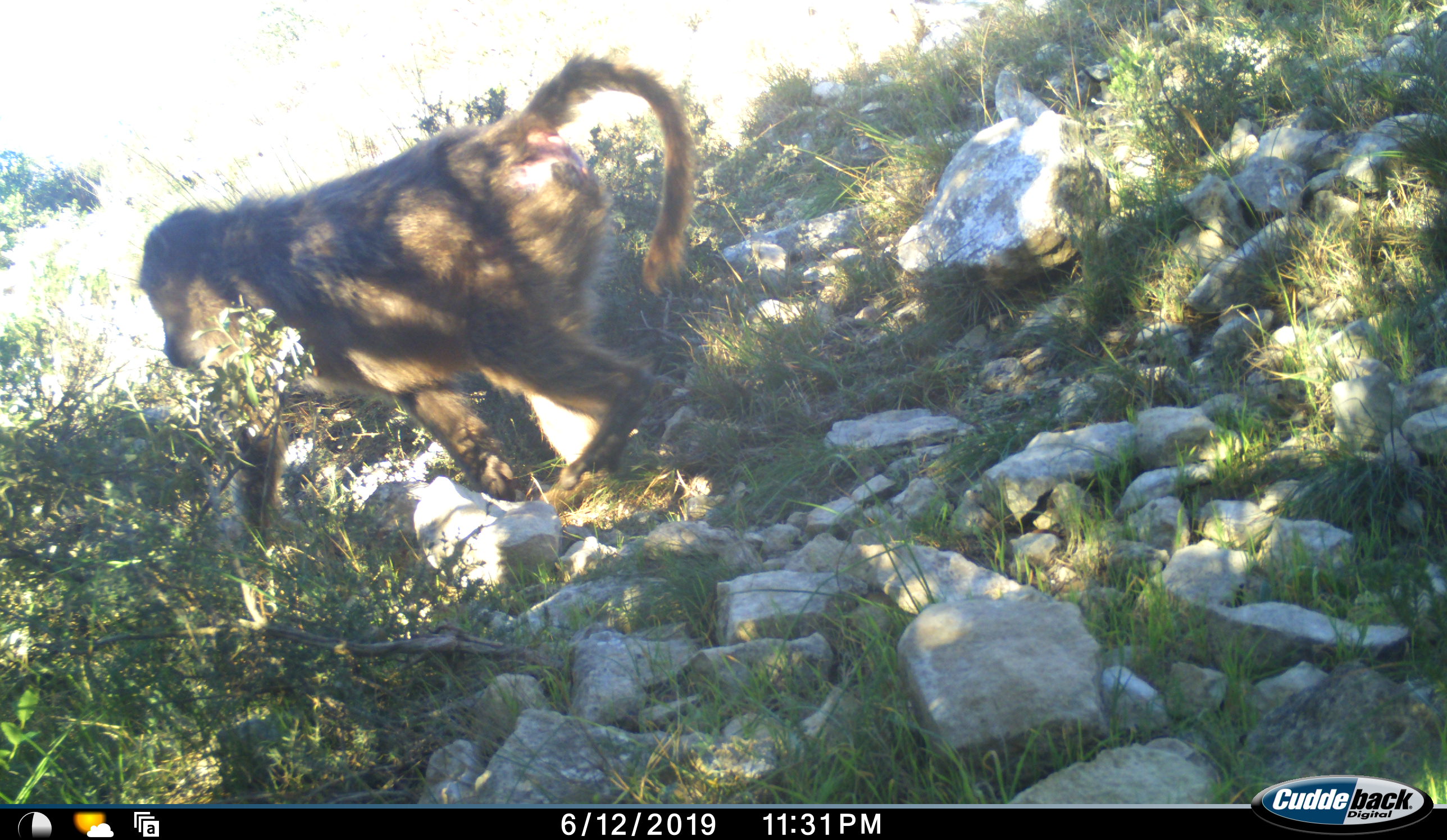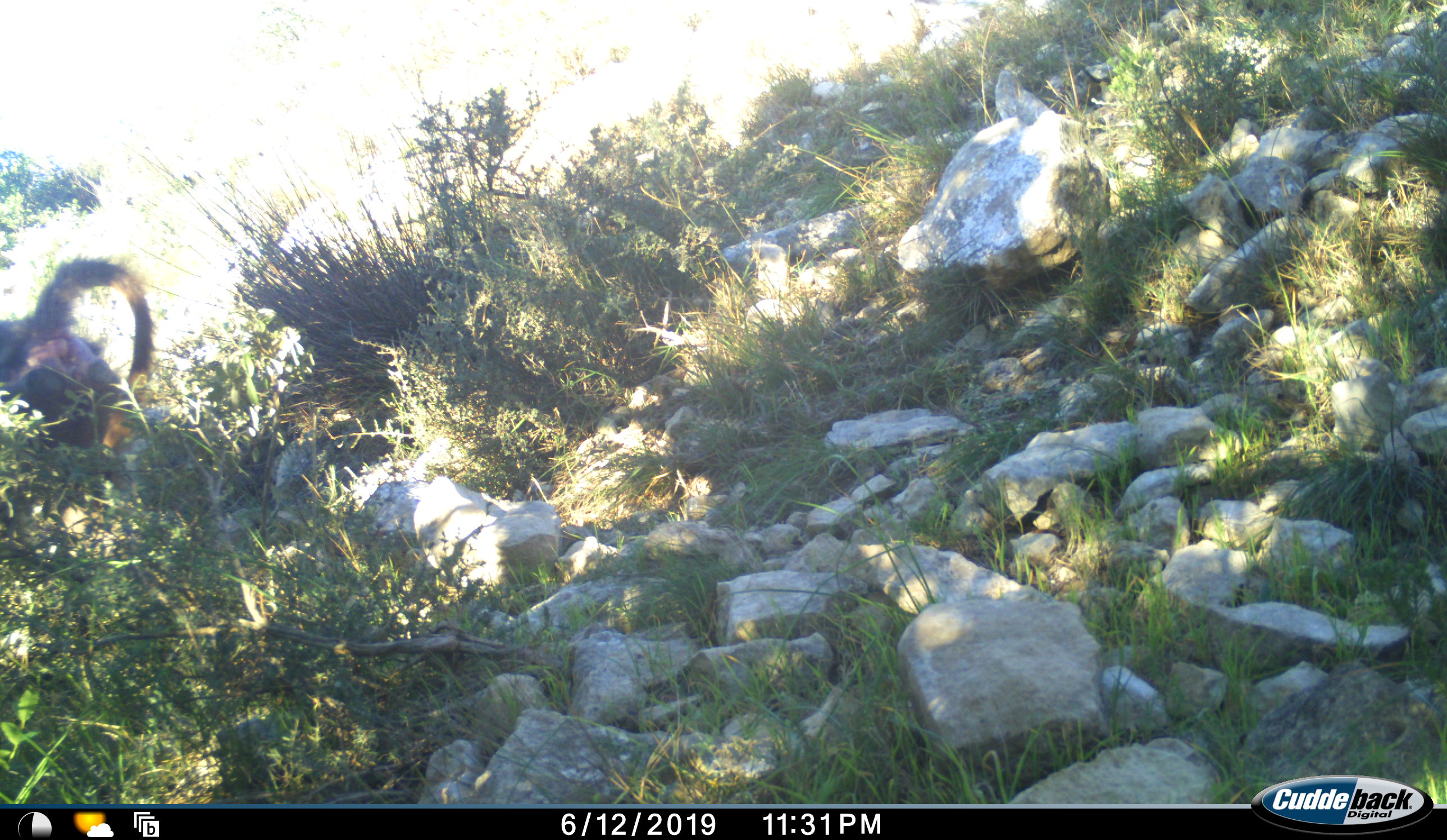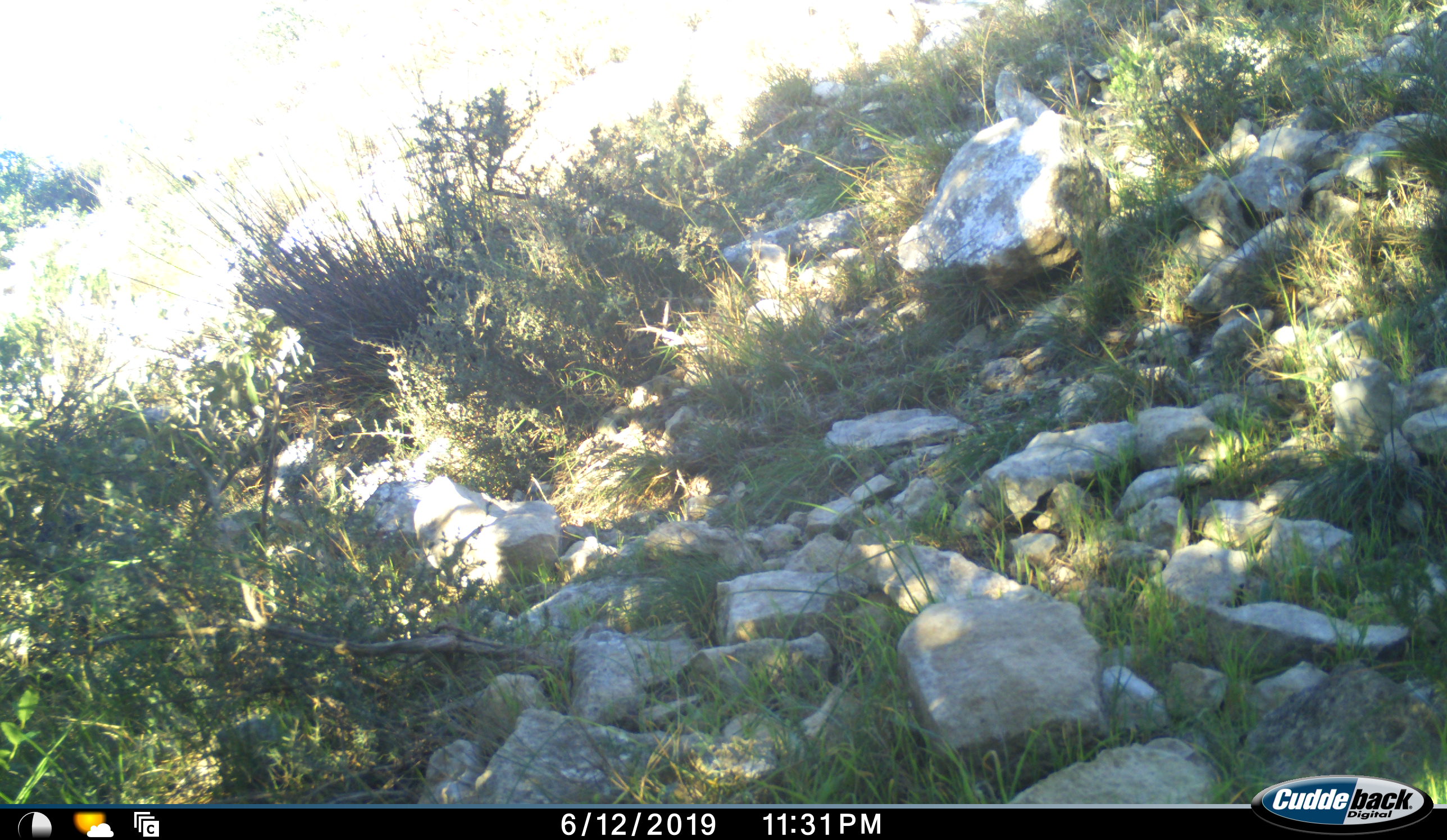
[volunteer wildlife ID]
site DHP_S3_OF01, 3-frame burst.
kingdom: Animalia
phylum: Chordata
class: Mammalia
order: Primates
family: Cercopithecidae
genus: Papio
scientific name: Papio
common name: baboon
Baboon (Papio), count 1. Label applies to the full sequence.